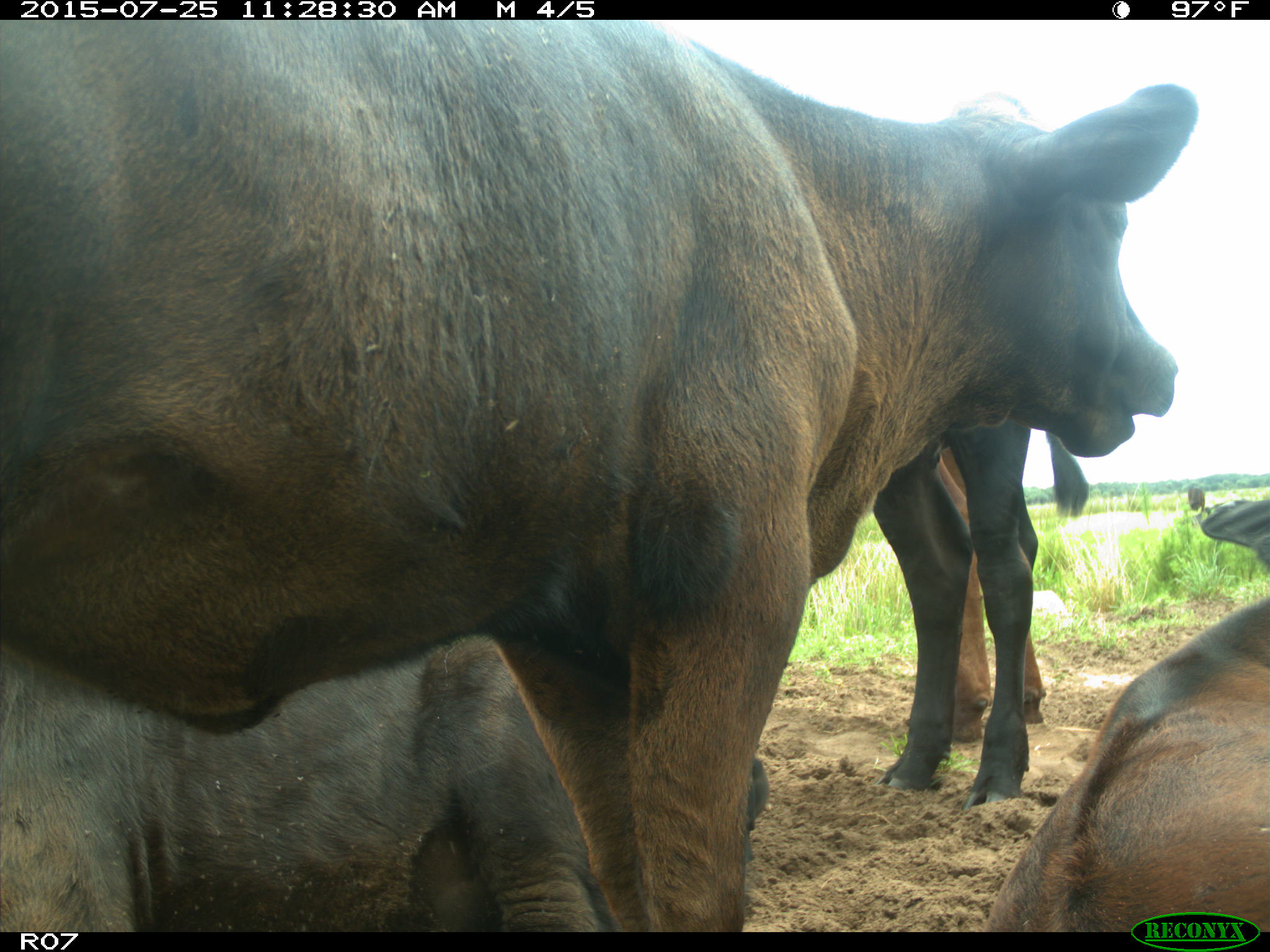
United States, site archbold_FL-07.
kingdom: Animalia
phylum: Chordata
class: Mammalia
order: Artiodactyla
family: Bovidae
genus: Bos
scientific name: Bos taurus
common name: domestic cow